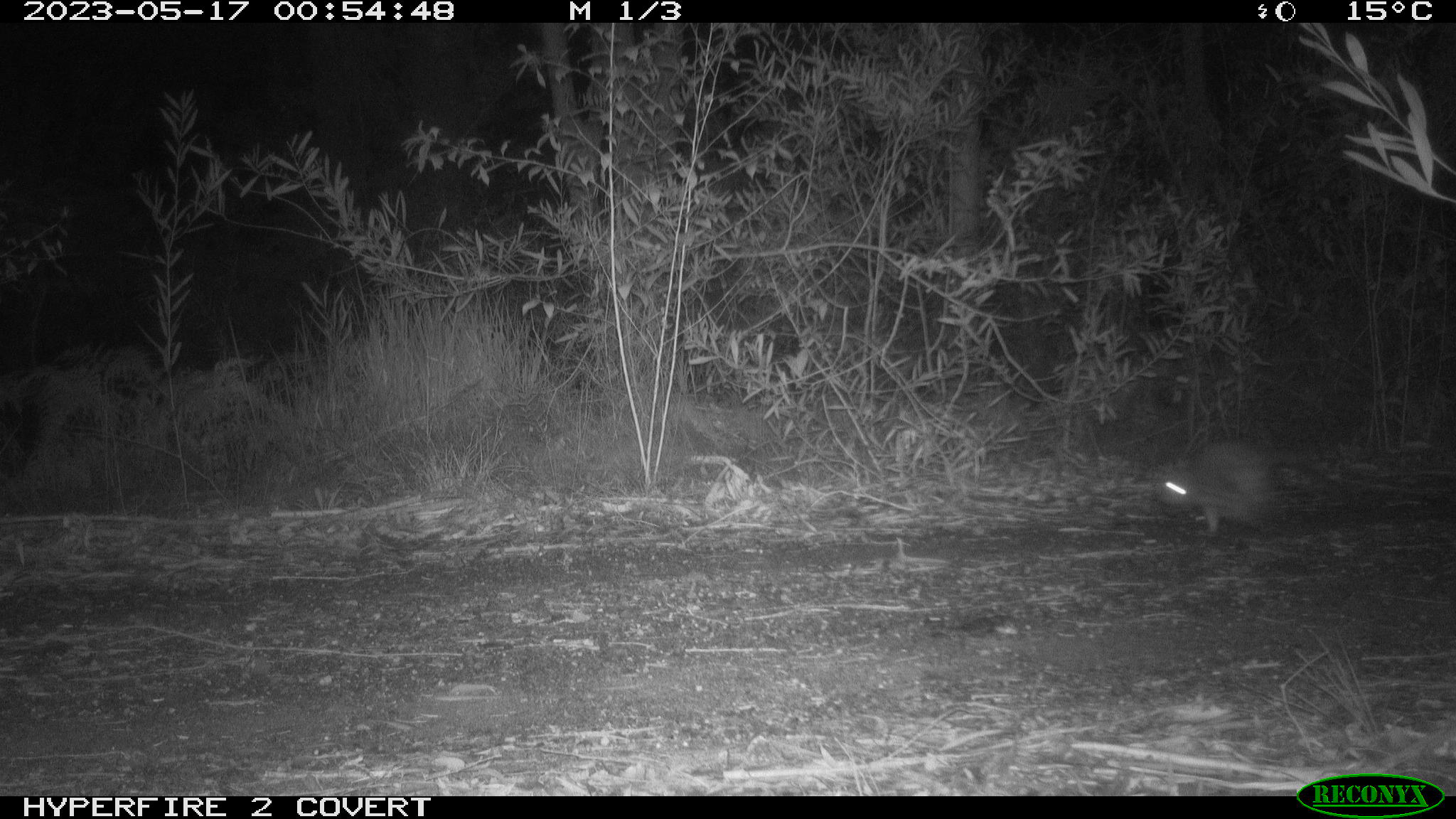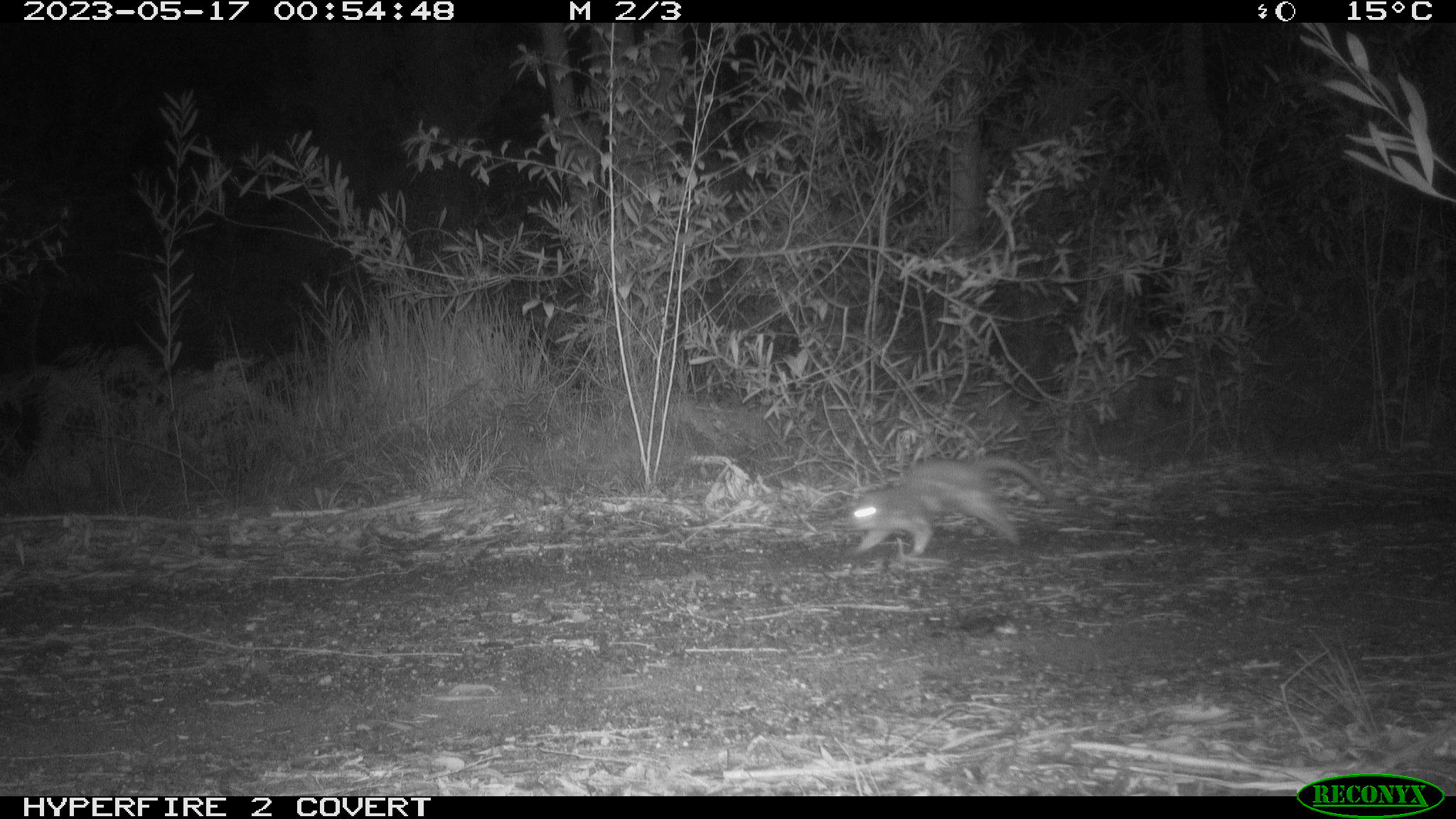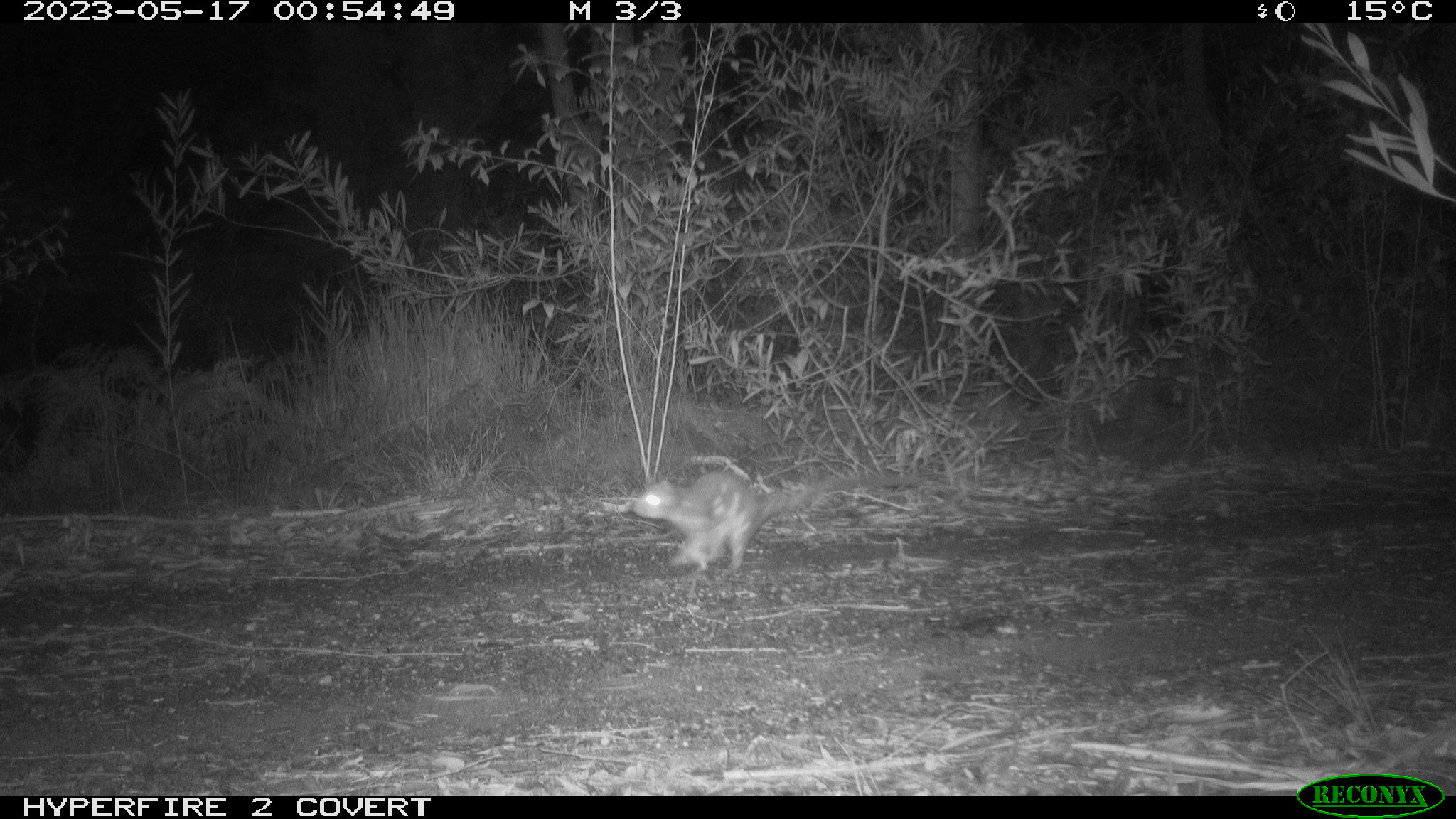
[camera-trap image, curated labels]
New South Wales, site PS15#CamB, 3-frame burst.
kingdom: Animalia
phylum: Chordata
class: Mammalia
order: Dasyuromorphia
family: Dasyuridae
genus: Dasyurus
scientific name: Dasyurus maculatus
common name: spotted-tailed quoll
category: quoll